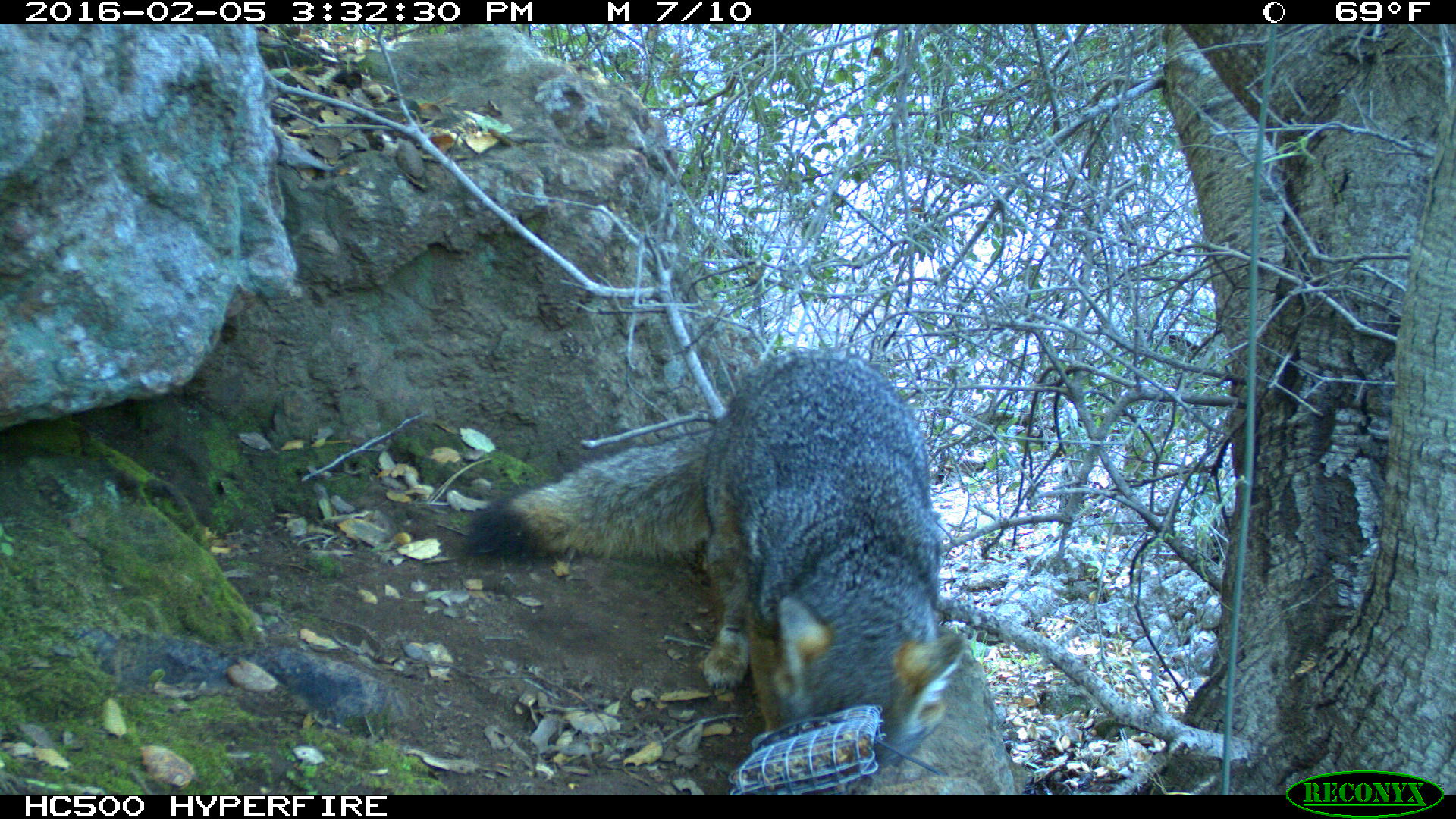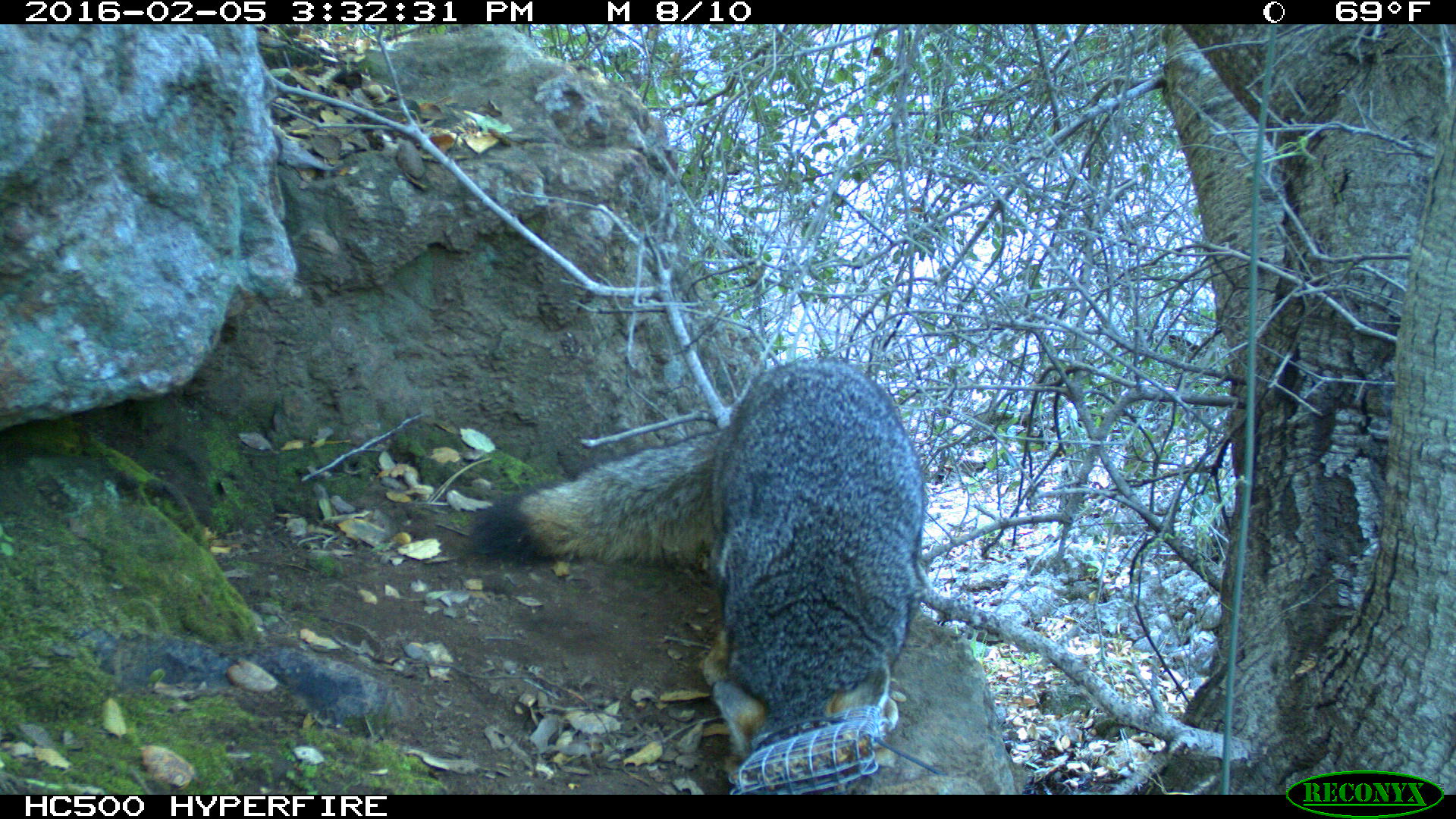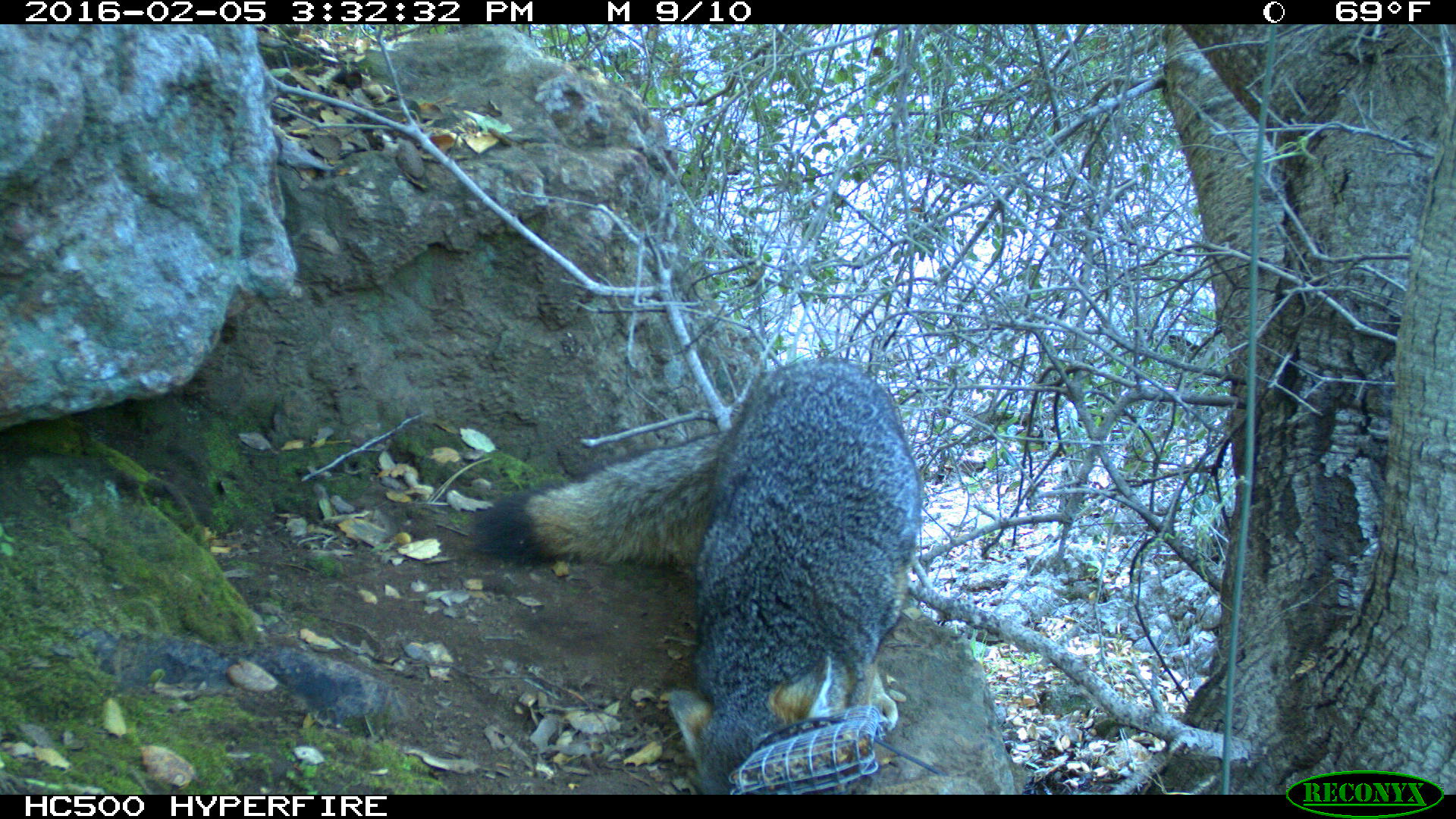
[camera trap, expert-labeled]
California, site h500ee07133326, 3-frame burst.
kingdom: Animalia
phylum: Chordata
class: Mammalia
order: Carnivora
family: Canidae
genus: Urocyon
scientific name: Urocyon littoralis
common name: island fox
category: fox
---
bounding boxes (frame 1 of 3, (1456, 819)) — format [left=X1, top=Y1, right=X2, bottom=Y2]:
fox: [left=463, top=346, right=965, bottom=772]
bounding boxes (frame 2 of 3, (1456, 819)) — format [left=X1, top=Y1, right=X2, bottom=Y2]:
fox: [left=472, top=358, right=934, bottom=786]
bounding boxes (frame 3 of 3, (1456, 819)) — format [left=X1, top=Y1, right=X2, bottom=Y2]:
fox: [left=466, top=356, right=922, bottom=793]